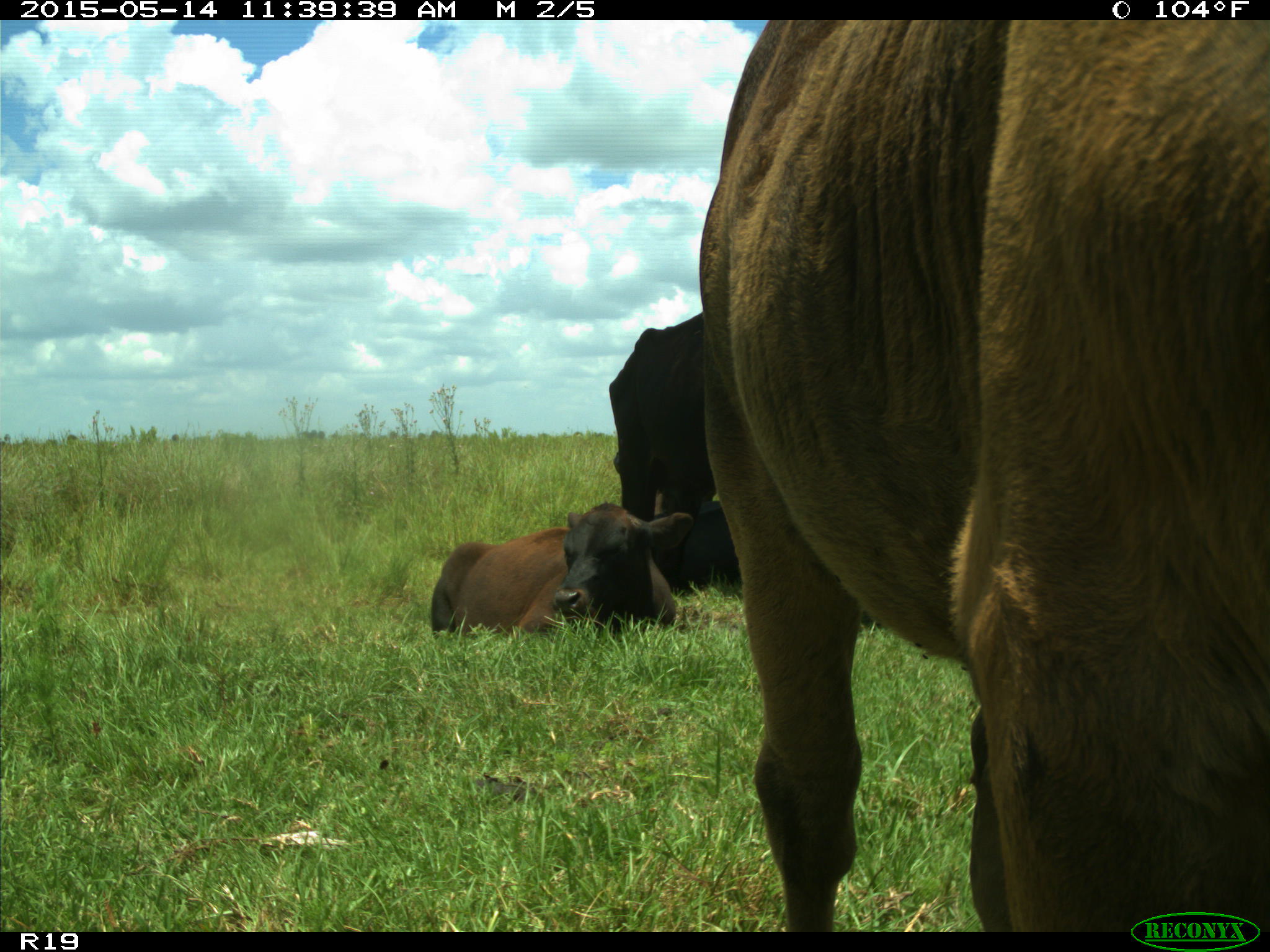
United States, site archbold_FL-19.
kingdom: Animalia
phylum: Chordata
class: Mammalia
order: Artiodactyla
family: Bovidae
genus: Bos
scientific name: Bos taurus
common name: domestic cow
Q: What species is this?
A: Bos taurus (domestic cow).